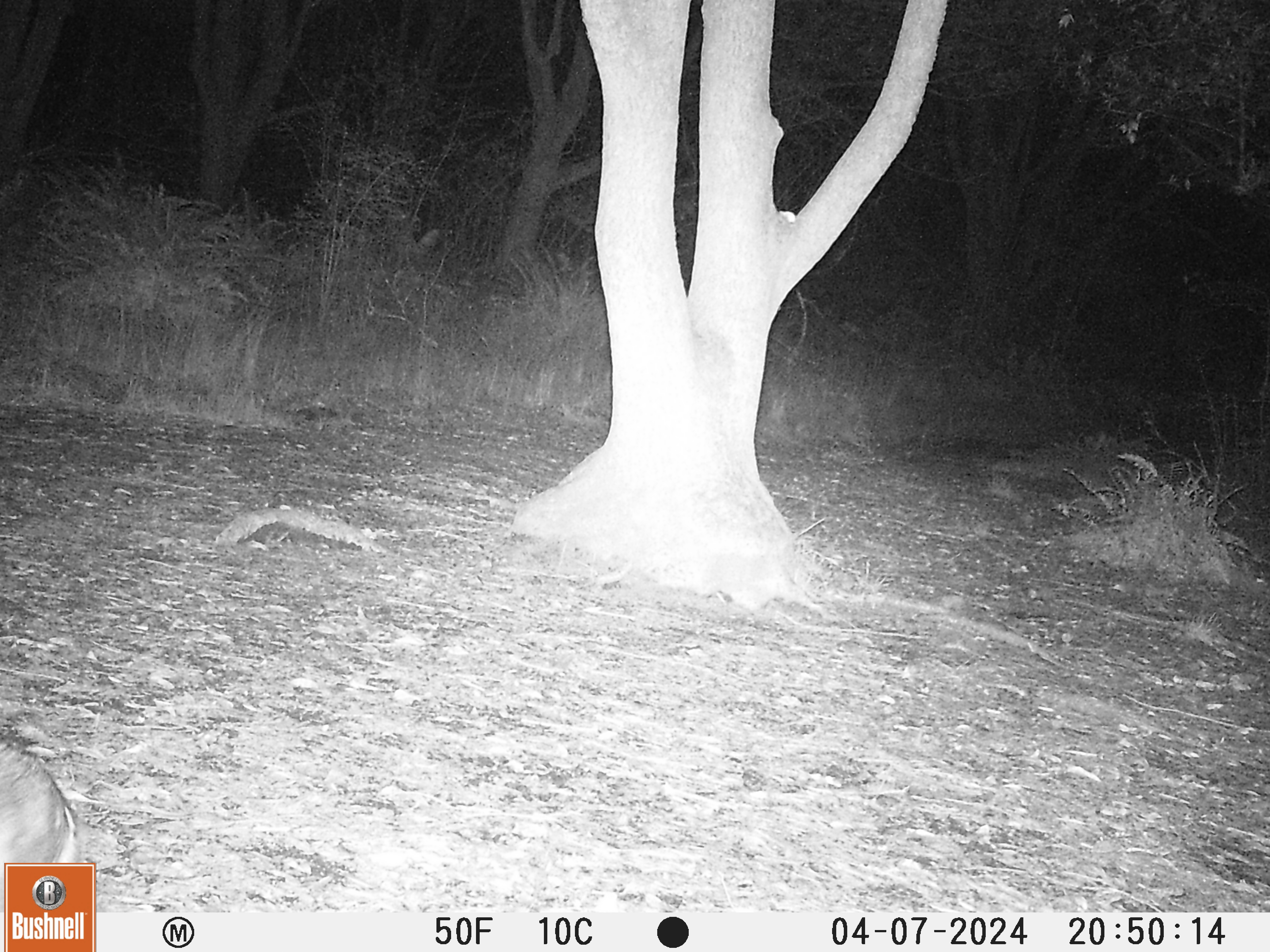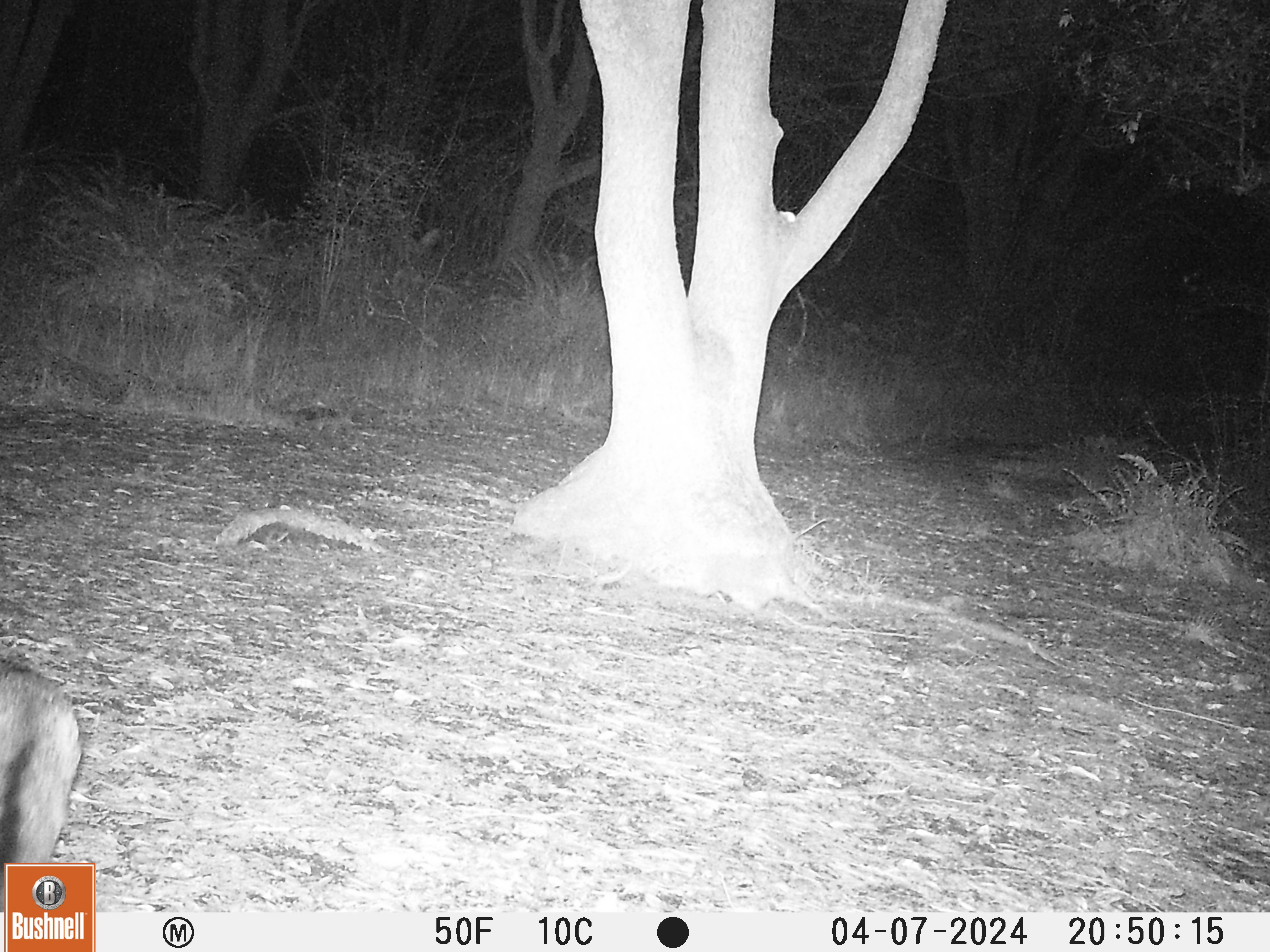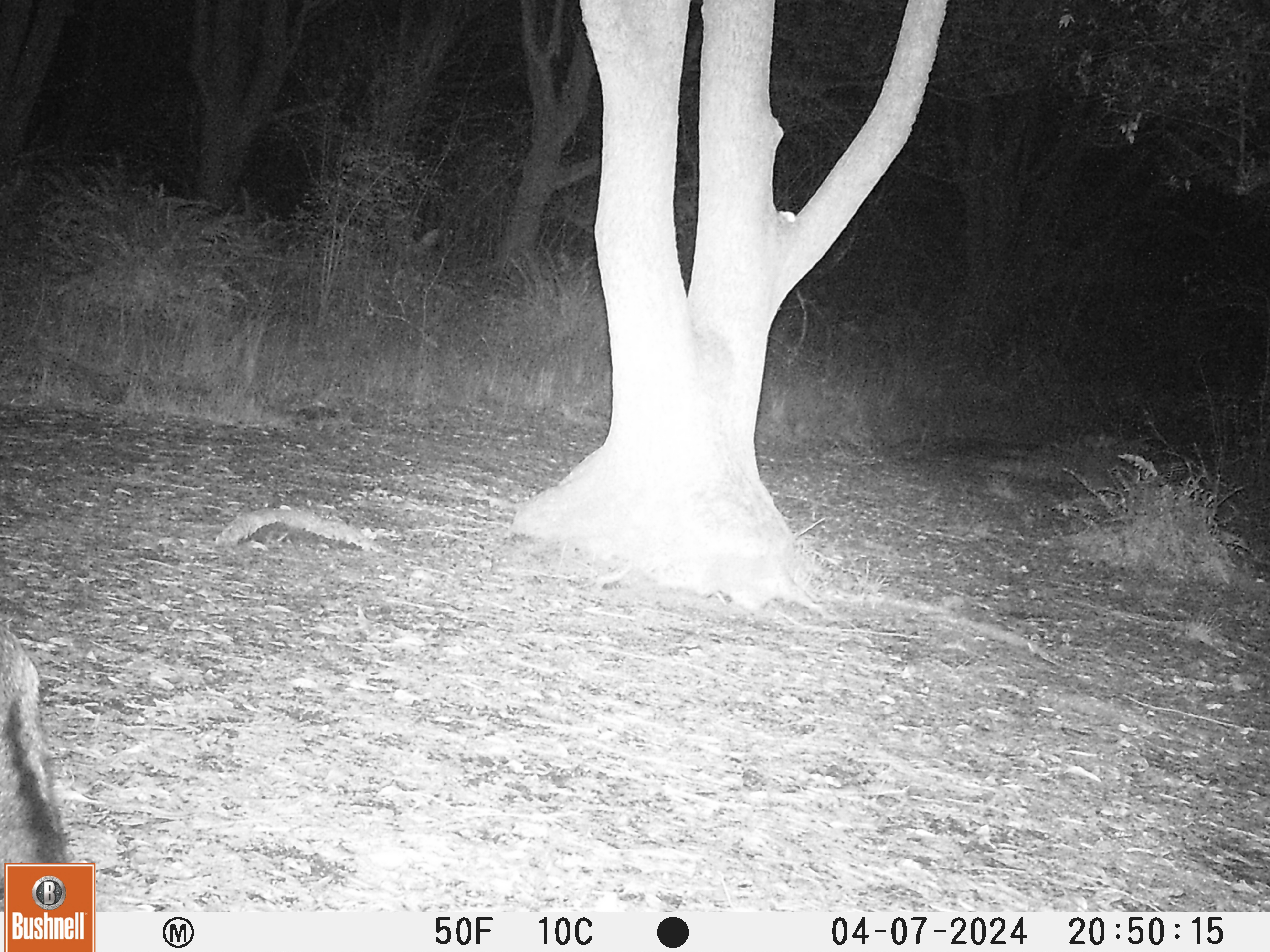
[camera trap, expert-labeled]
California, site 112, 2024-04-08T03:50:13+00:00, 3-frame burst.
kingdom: Animalia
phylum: Chordata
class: Mammalia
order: Carnivora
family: Canidae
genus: Urocyon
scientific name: Urocyon cinereoargenteus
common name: gray fox